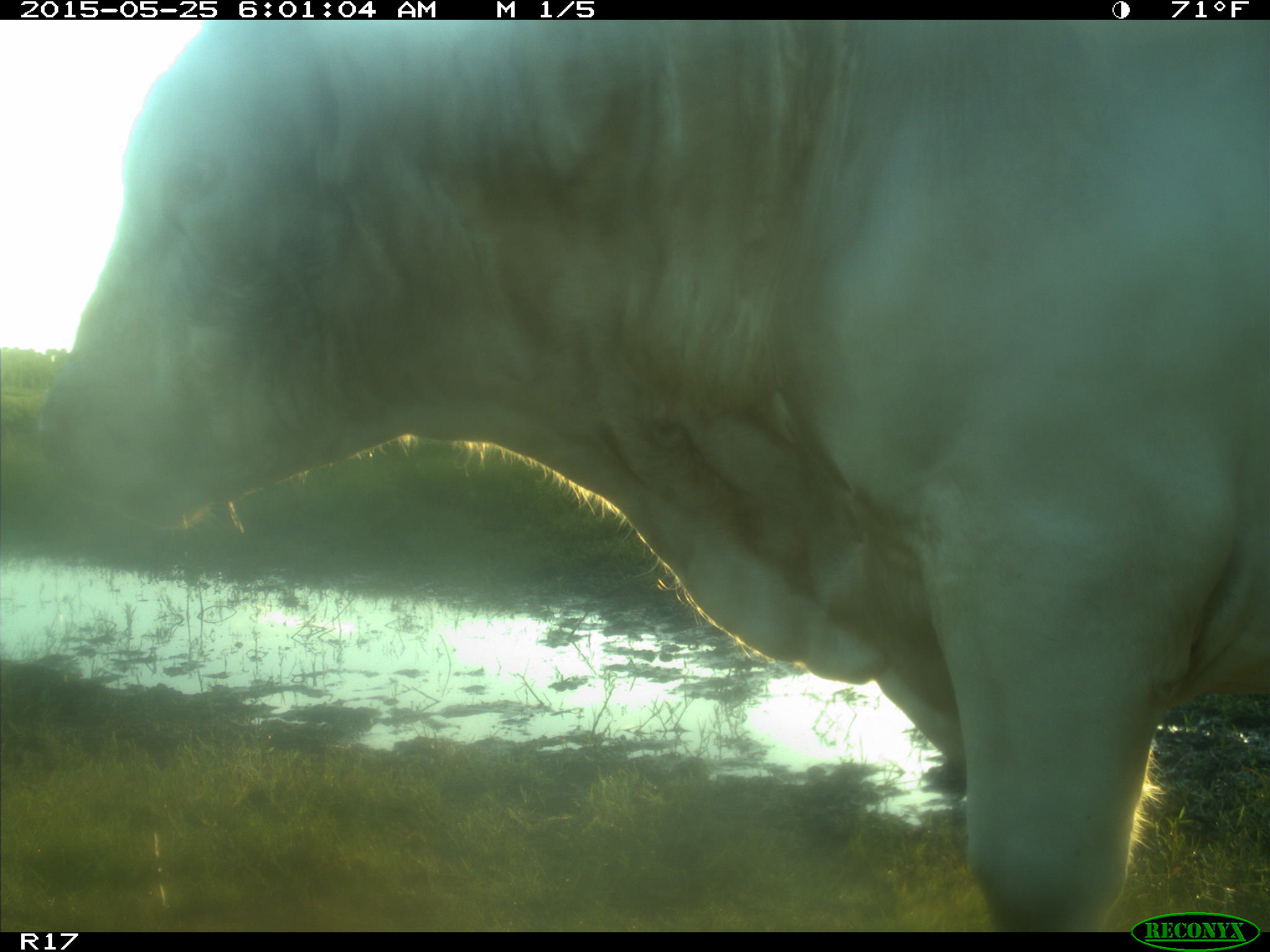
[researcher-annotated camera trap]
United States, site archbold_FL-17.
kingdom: Animalia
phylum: Chordata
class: Mammalia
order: Artiodactyla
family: Bovidae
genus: Bos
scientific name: Bos taurus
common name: domestic cow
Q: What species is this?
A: Bos taurus (domestic cow).